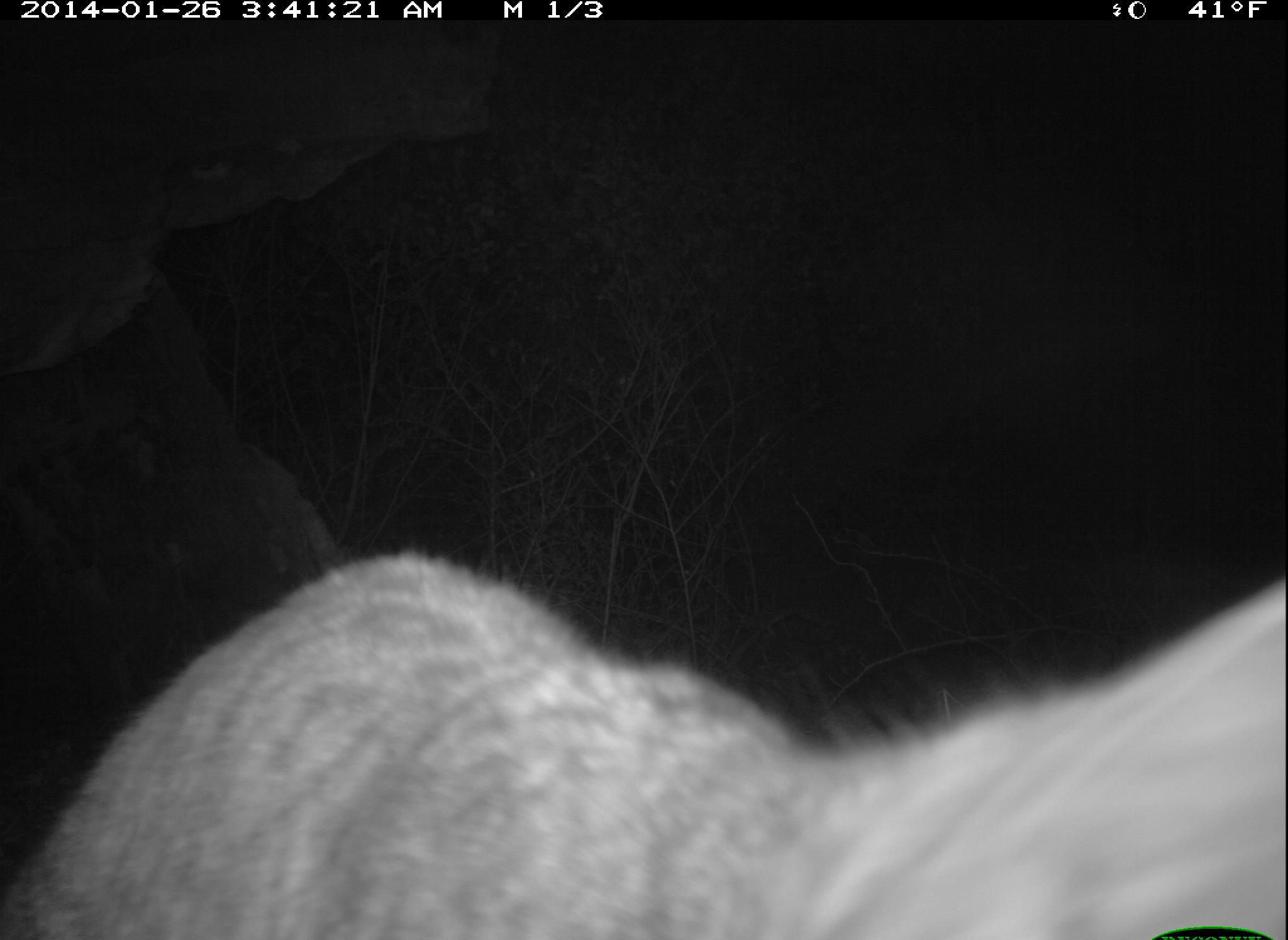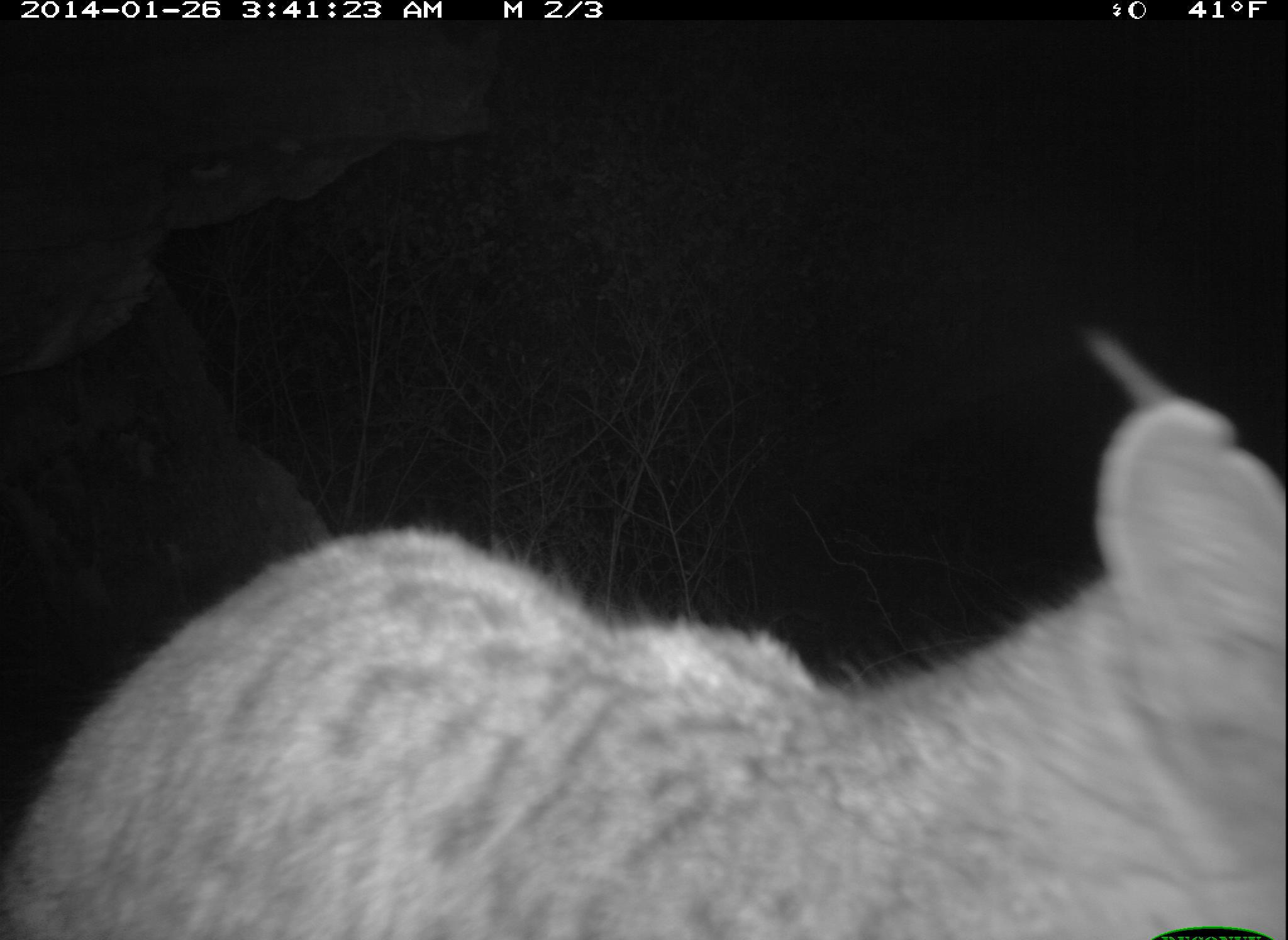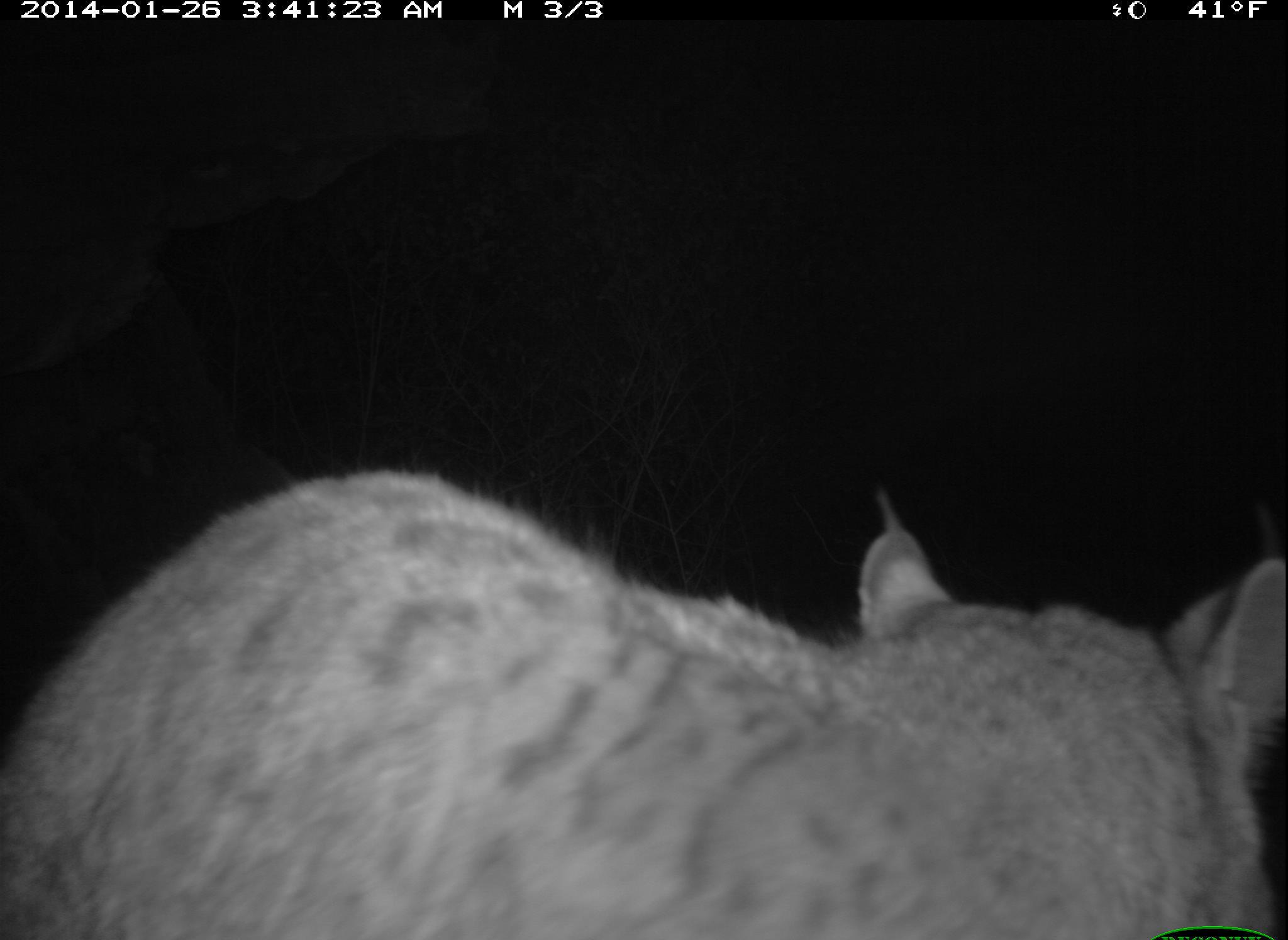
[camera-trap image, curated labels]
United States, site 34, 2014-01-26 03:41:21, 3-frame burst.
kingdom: Animalia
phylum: Chordata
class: Mammalia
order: Carnivora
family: Felidae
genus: Lynx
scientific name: Lynx rufus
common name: bobcat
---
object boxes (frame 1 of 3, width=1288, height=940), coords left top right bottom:
bobcat: 1 549 1287 940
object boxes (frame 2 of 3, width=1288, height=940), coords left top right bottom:
bobcat: 0 323 1287 940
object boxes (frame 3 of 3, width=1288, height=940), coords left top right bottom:
bobcat: 0 467 1285 939